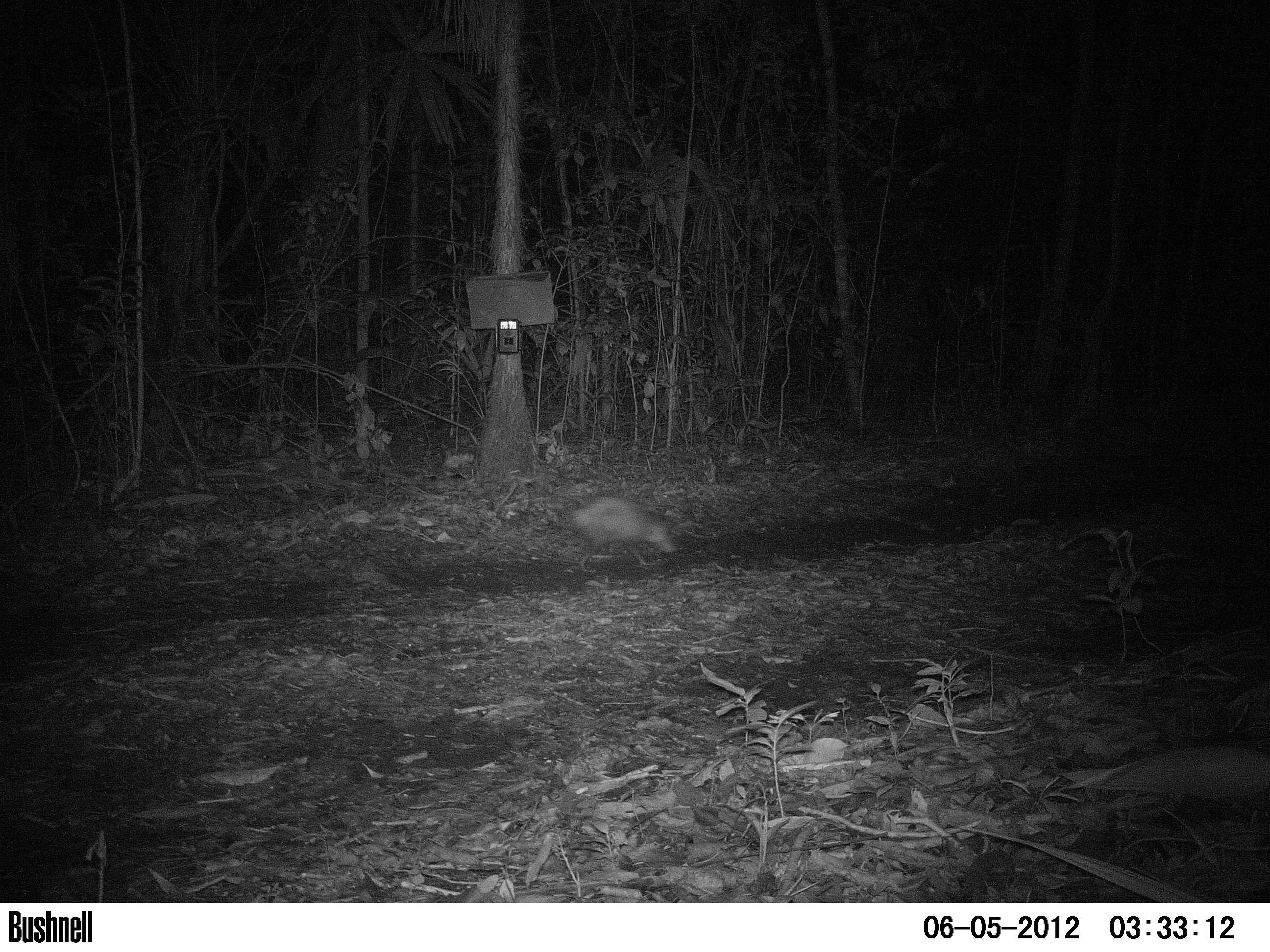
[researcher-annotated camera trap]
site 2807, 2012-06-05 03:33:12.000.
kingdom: Animalia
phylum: Chordata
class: Mammalia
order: Didelphimorphia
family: Didelphidae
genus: Didelphis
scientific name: Didelphis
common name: american opossums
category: didelphis sp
Didelphis sp (american opossums) (Didelphis), count 1, age adult.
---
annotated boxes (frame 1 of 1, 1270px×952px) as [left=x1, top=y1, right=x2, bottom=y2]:
didelphis sp: [left=564, top=494, right=678, bottom=573]